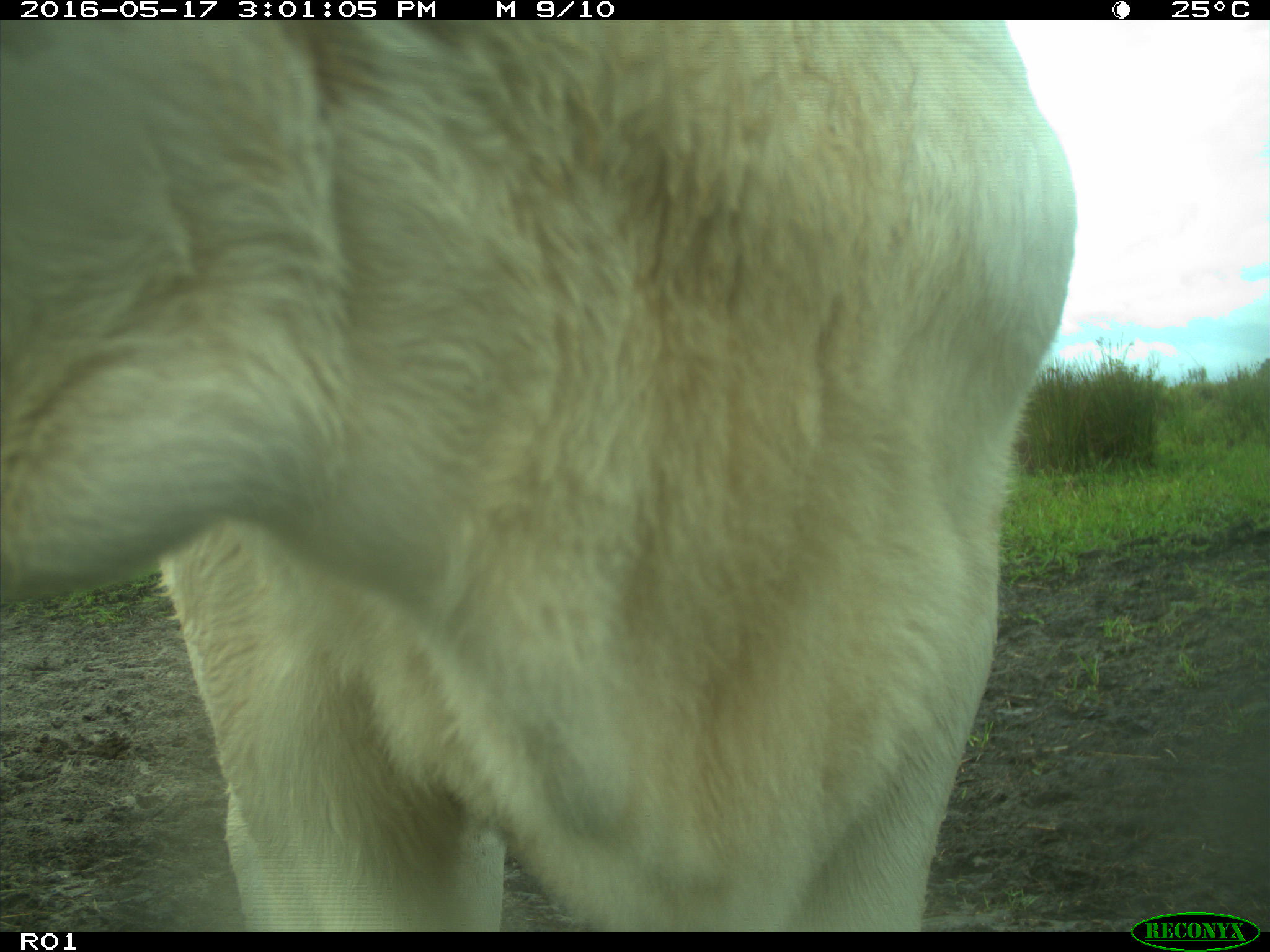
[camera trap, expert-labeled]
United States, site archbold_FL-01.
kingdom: Animalia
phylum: Chordata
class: Mammalia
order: Artiodactyla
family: Bovidae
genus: Bos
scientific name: Bos taurus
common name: domestic cow